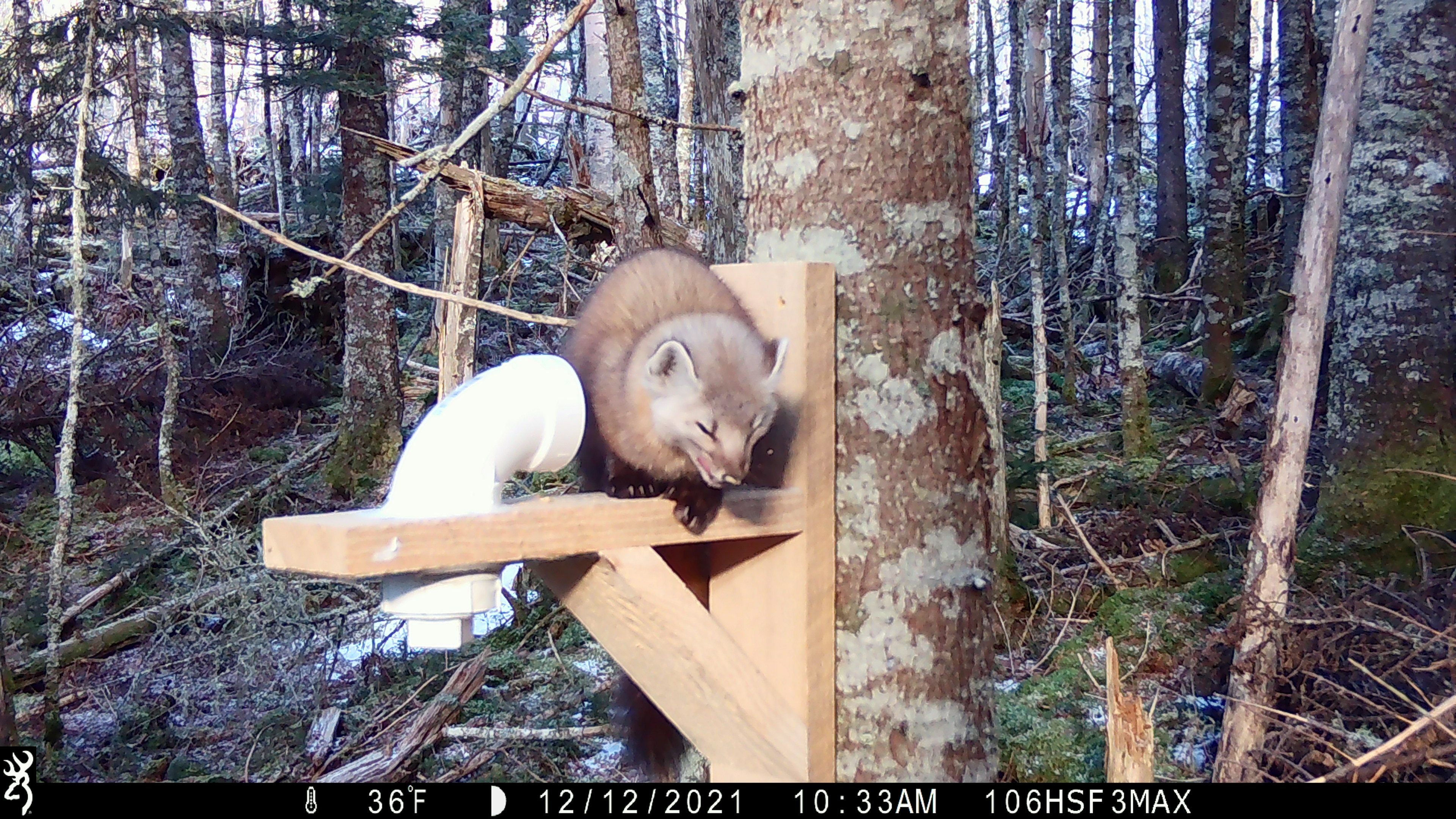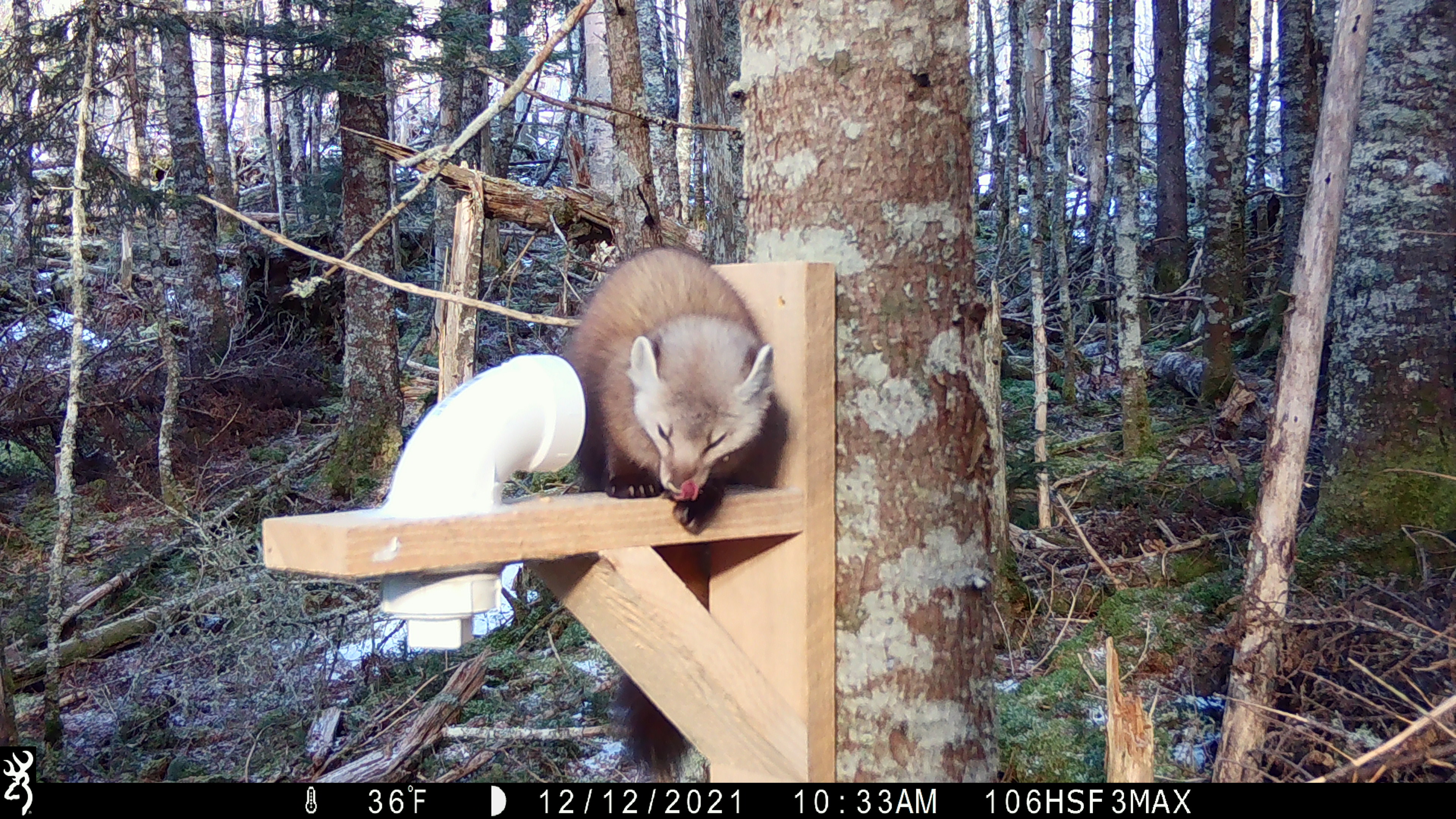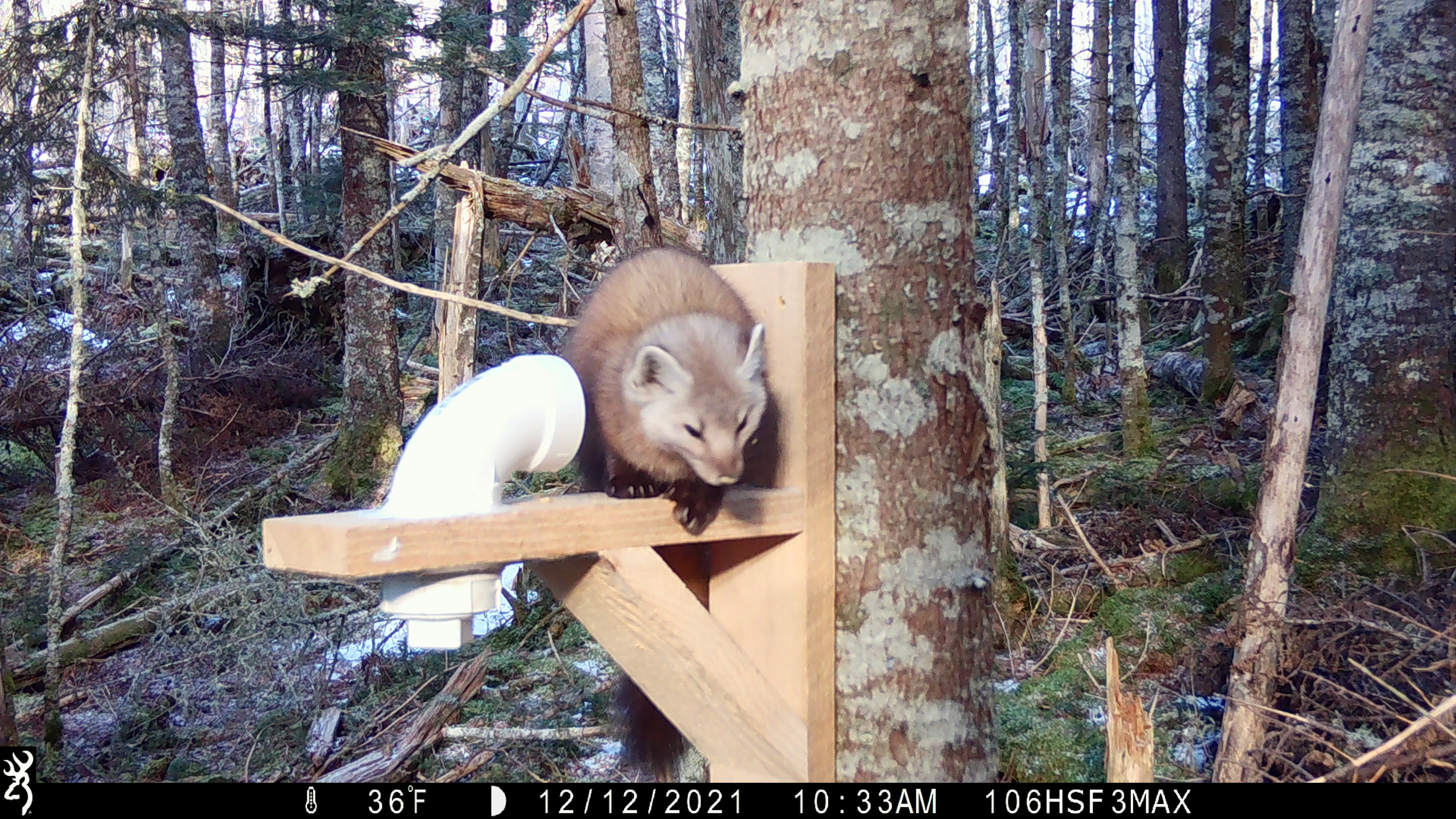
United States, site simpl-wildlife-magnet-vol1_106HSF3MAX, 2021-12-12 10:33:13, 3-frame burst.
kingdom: Animalia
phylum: Chordata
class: Mammalia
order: Carnivora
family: Mustelidae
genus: Martes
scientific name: Martes americana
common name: american marten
American marten (Martes americana).